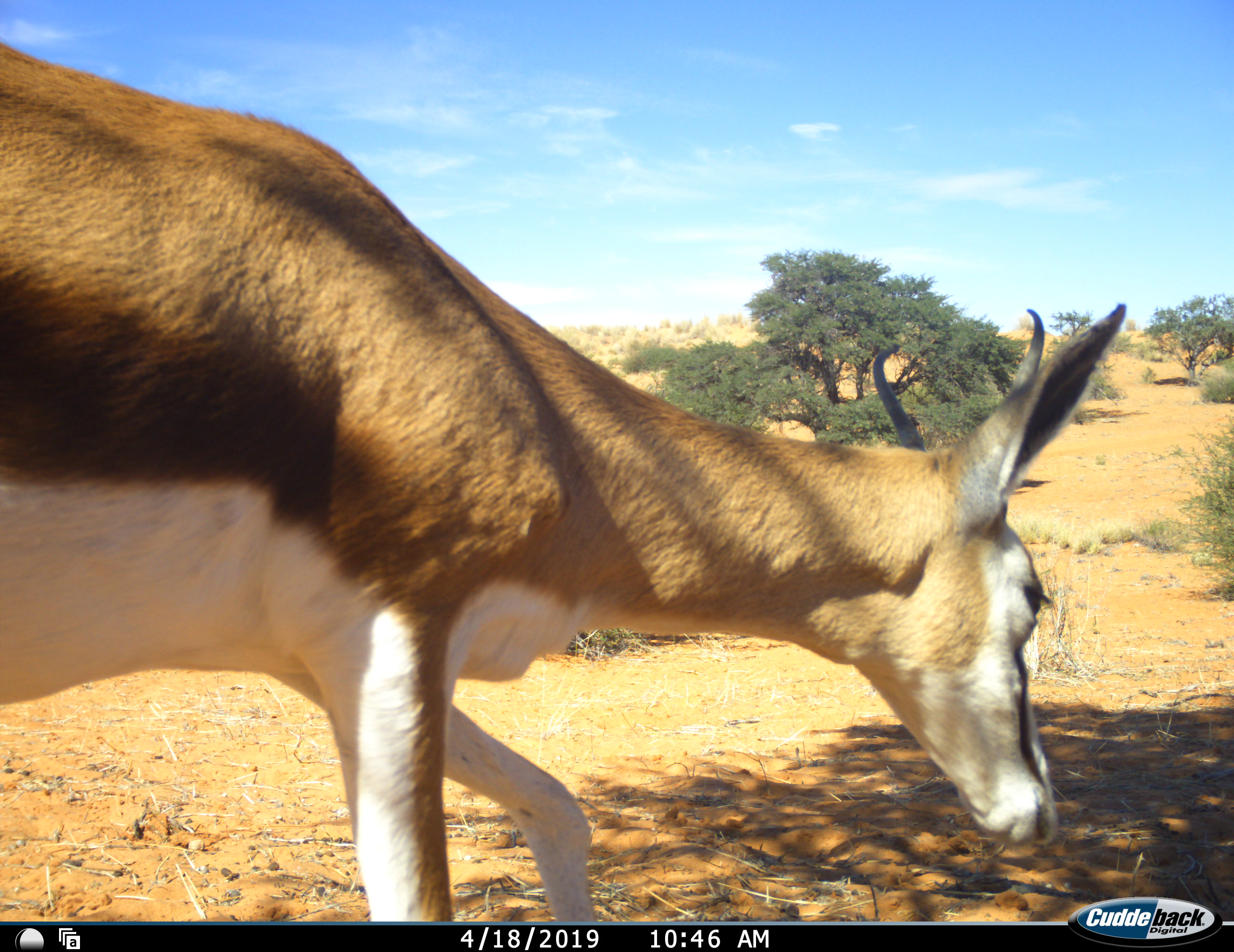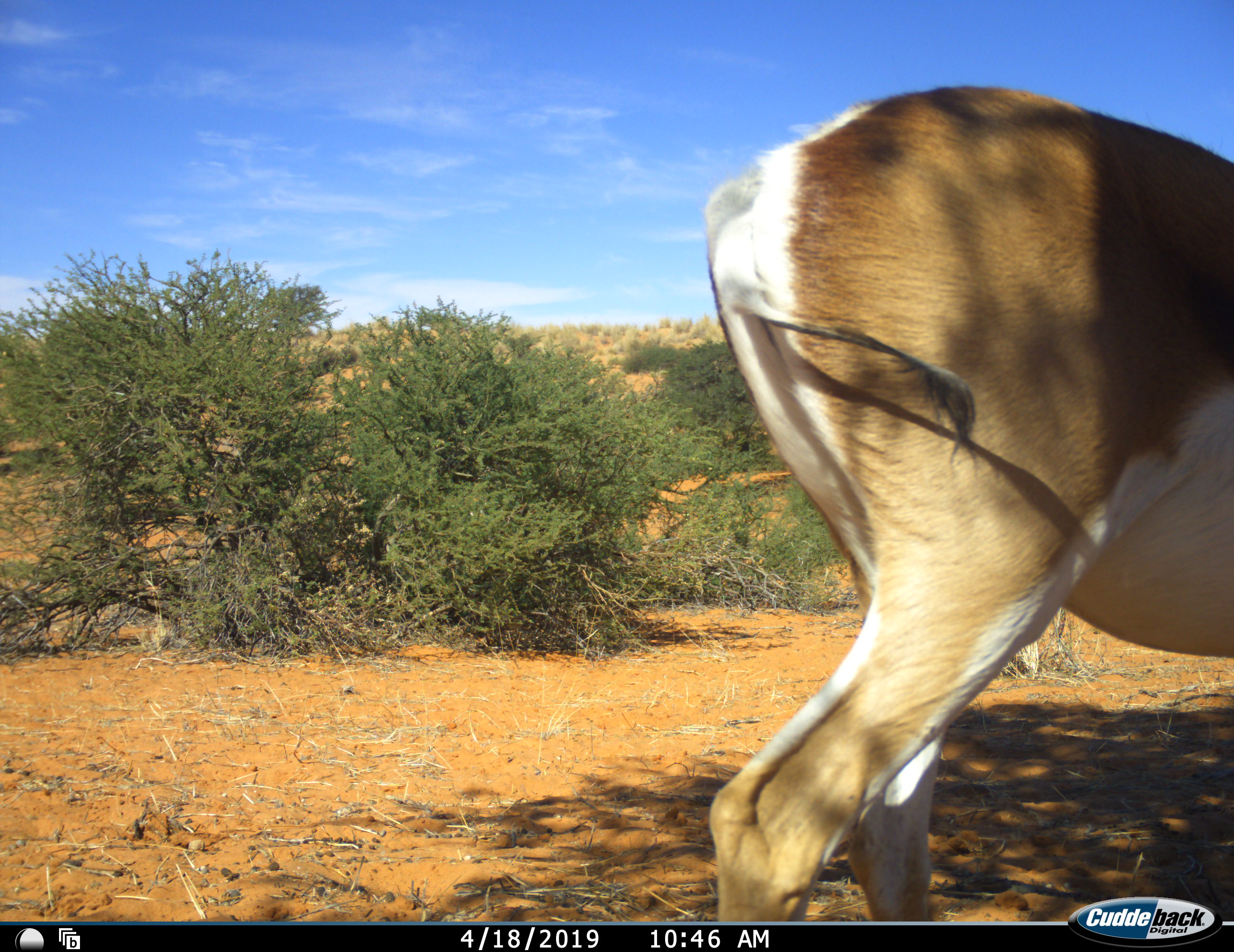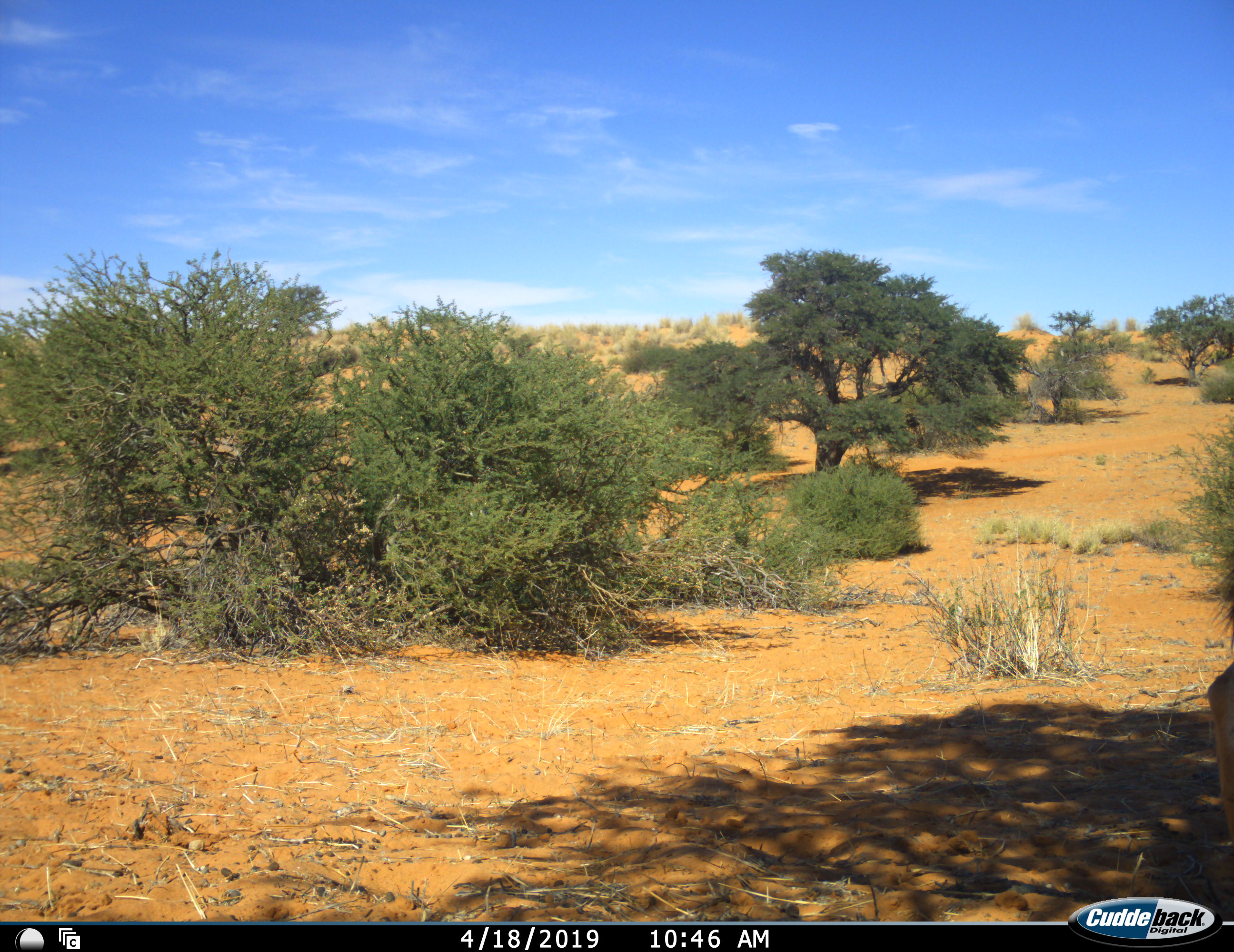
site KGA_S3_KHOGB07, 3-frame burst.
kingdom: Animalia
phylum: Chordata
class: Mammalia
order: Artiodactyla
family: Bovidae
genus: Antidorcas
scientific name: Antidorcas marsupialis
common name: springbok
Springbok (Antidorcas marsupialis), count 1. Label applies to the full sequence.